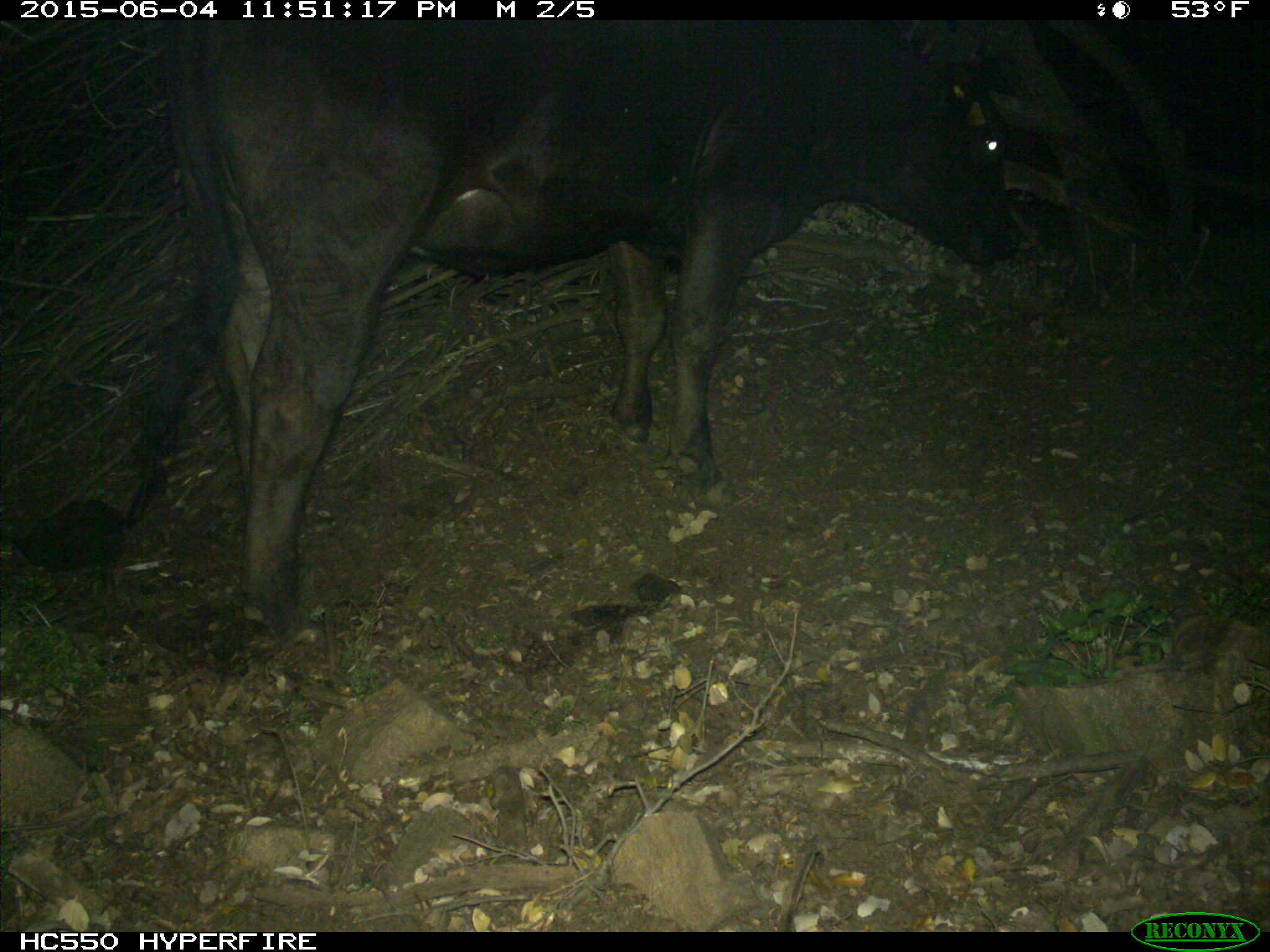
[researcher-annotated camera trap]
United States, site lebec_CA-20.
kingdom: Animalia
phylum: Chordata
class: Mammalia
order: Artiodactyla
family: Bovidae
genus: Bos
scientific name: Bos taurus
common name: domestic cow